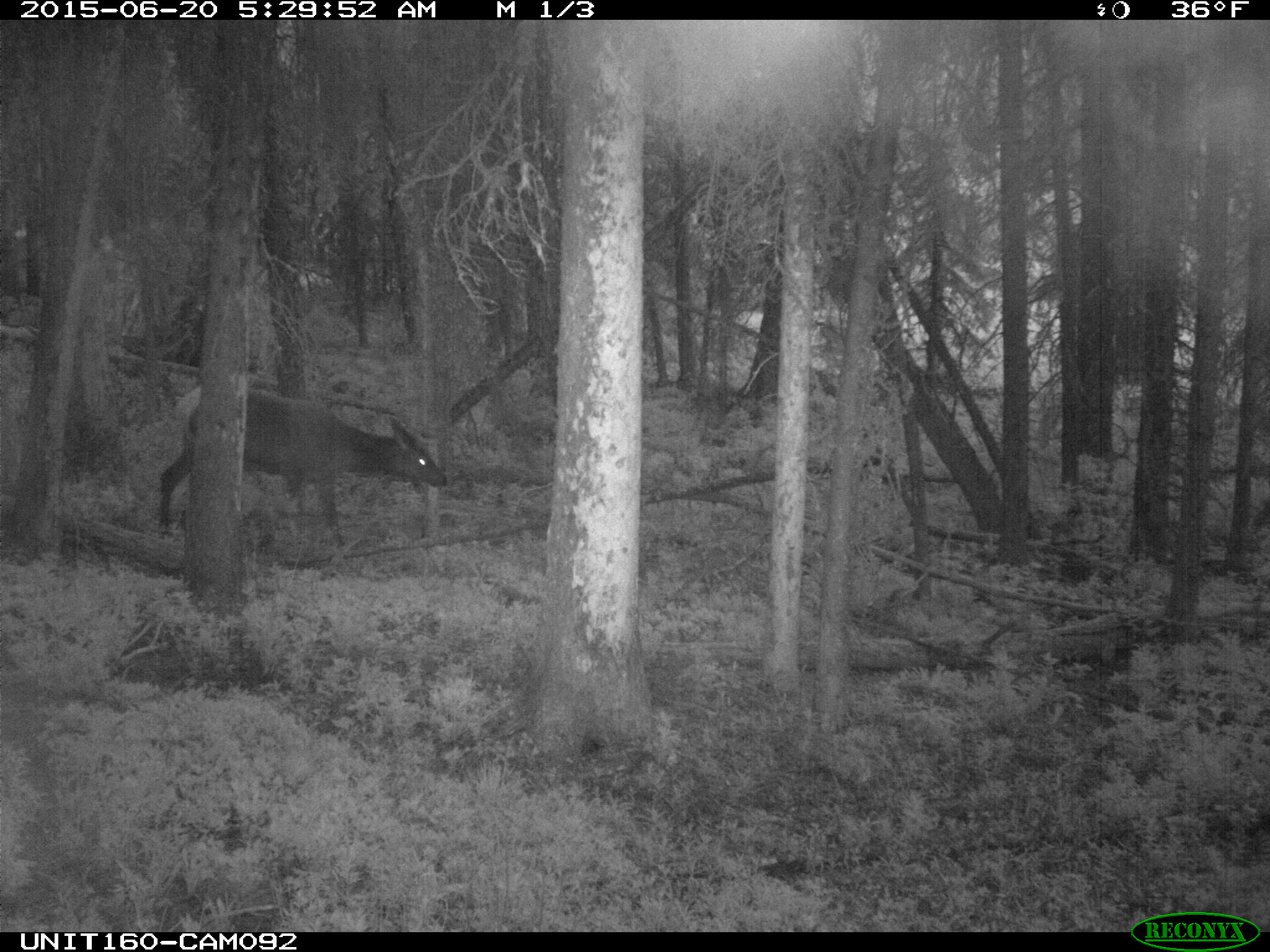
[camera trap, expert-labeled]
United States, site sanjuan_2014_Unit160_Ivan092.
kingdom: Animalia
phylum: Chordata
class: Mammalia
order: Artiodactyla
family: Cervidae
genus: Cervus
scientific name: Cervus elaphus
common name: red deer